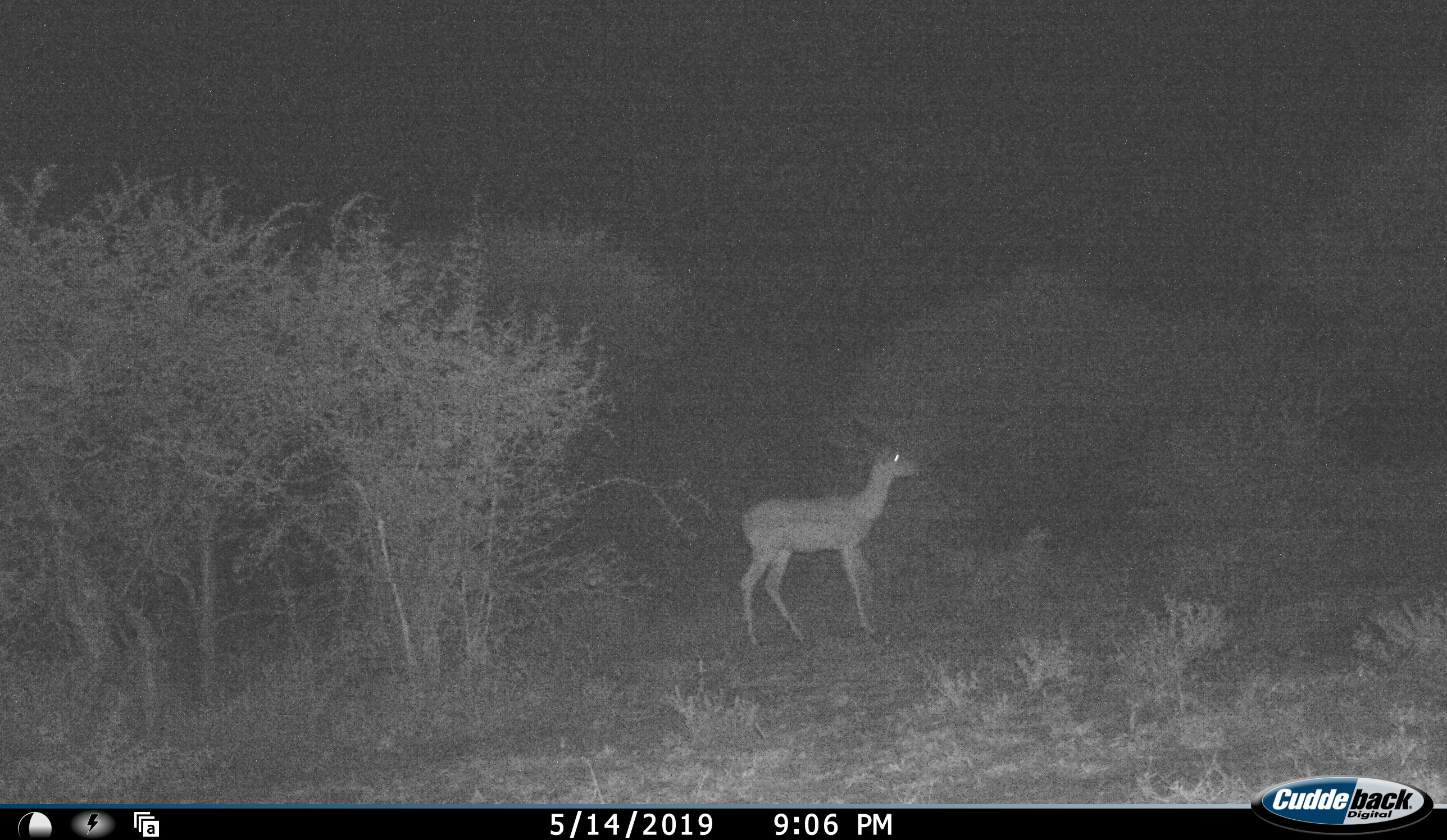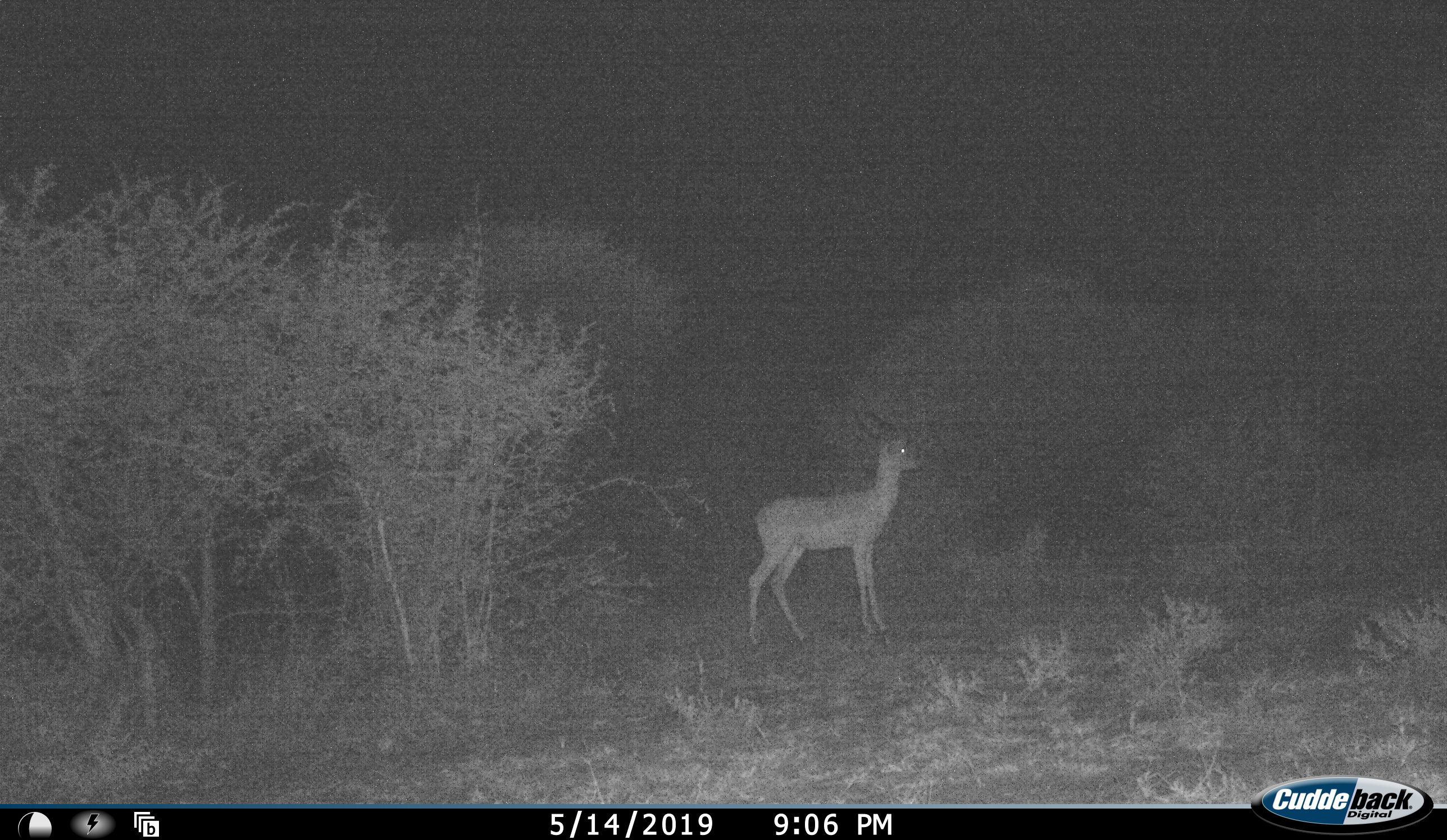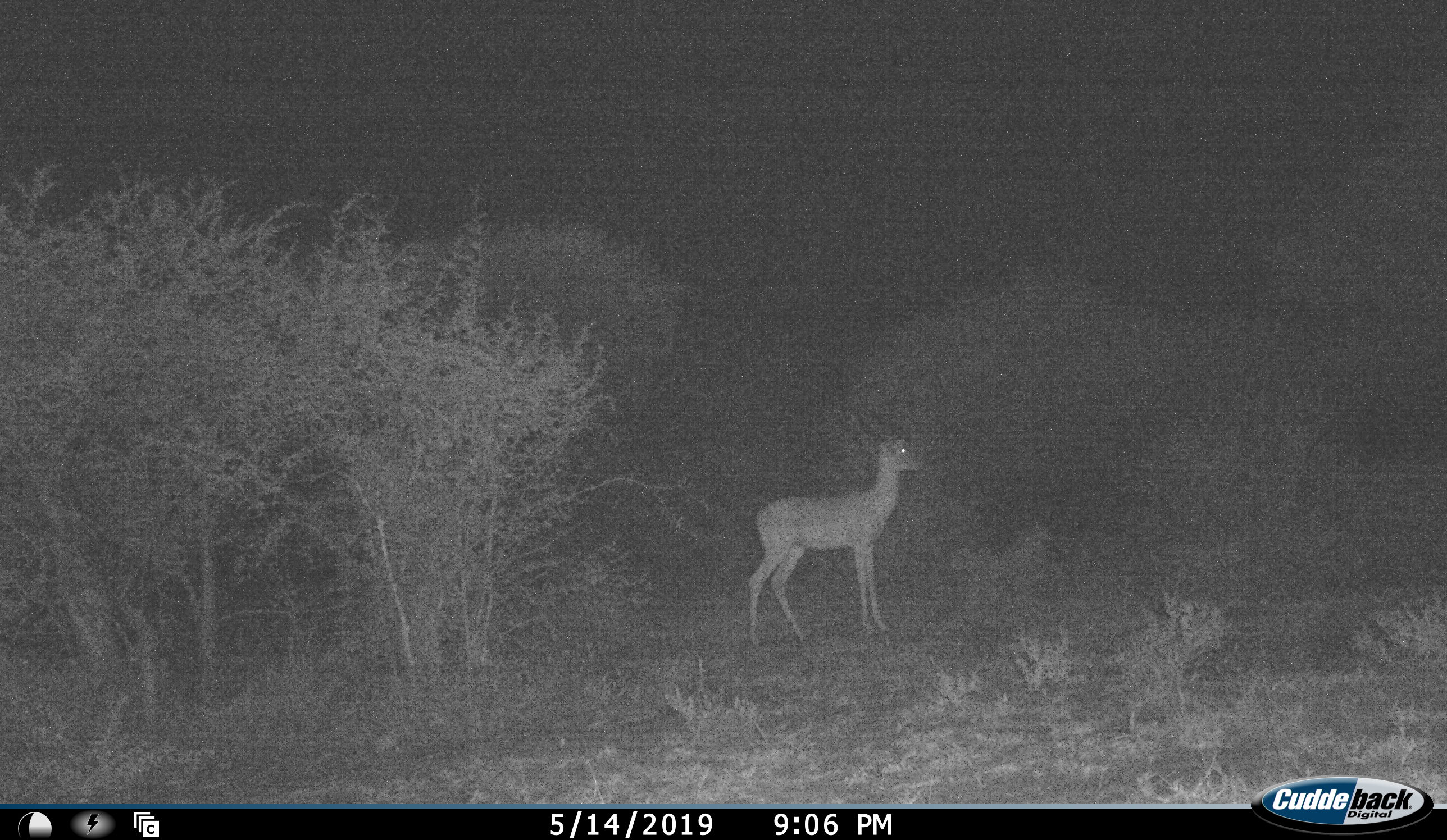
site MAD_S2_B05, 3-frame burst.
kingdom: Animalia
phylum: Chordata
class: Mammalia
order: Artiodactyla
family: Bovidae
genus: Aepyceros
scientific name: Aepyceros melampus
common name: impala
Impala (Aepyceros melampus), count 1. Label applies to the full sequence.